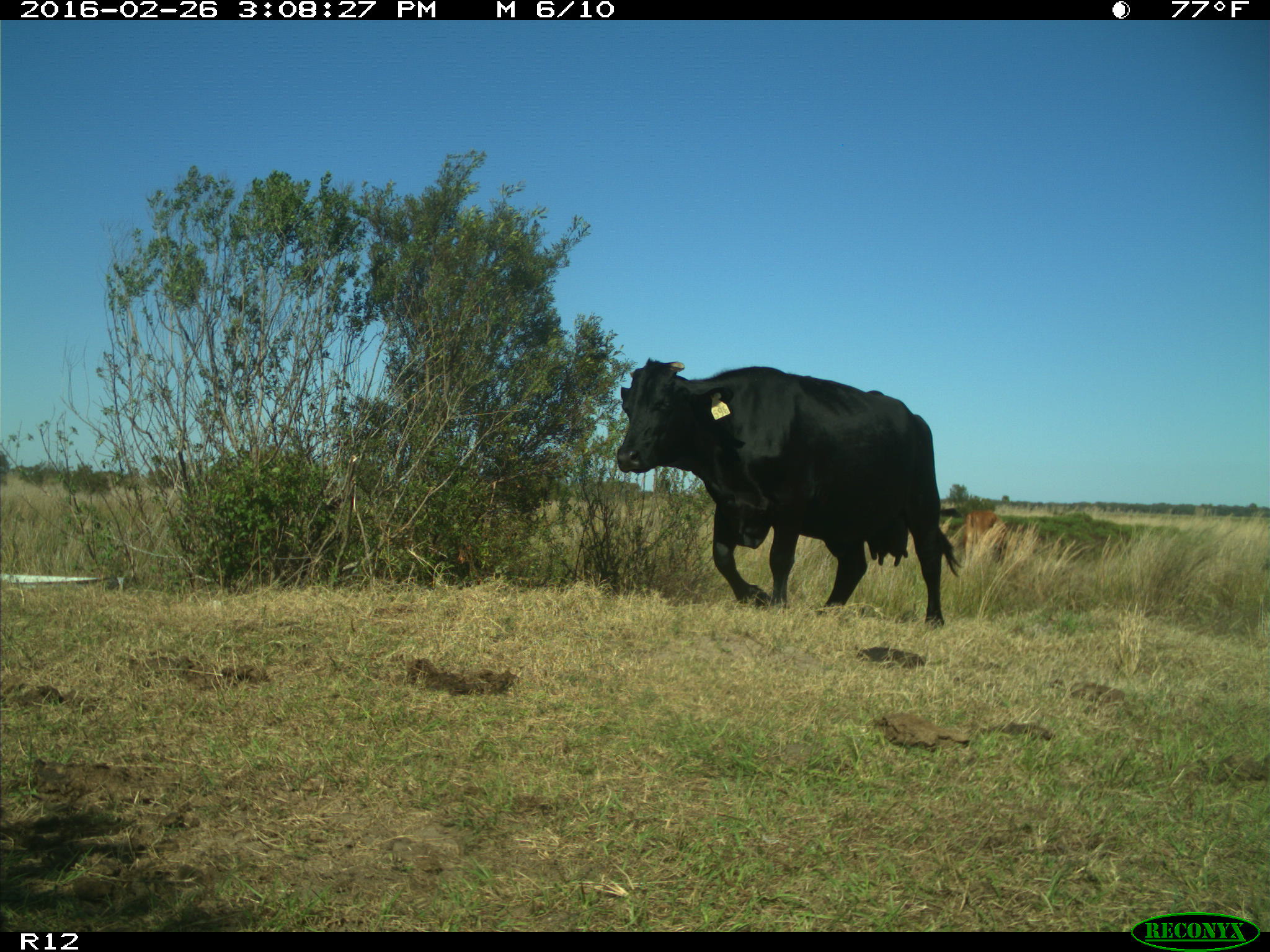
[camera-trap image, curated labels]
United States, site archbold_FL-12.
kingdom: Animalia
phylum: Chordata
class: Mammalia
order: Artiodactyla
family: Bovidae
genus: Bos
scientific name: Bos taurus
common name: domestic cow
Bos taurus (domestic cow).